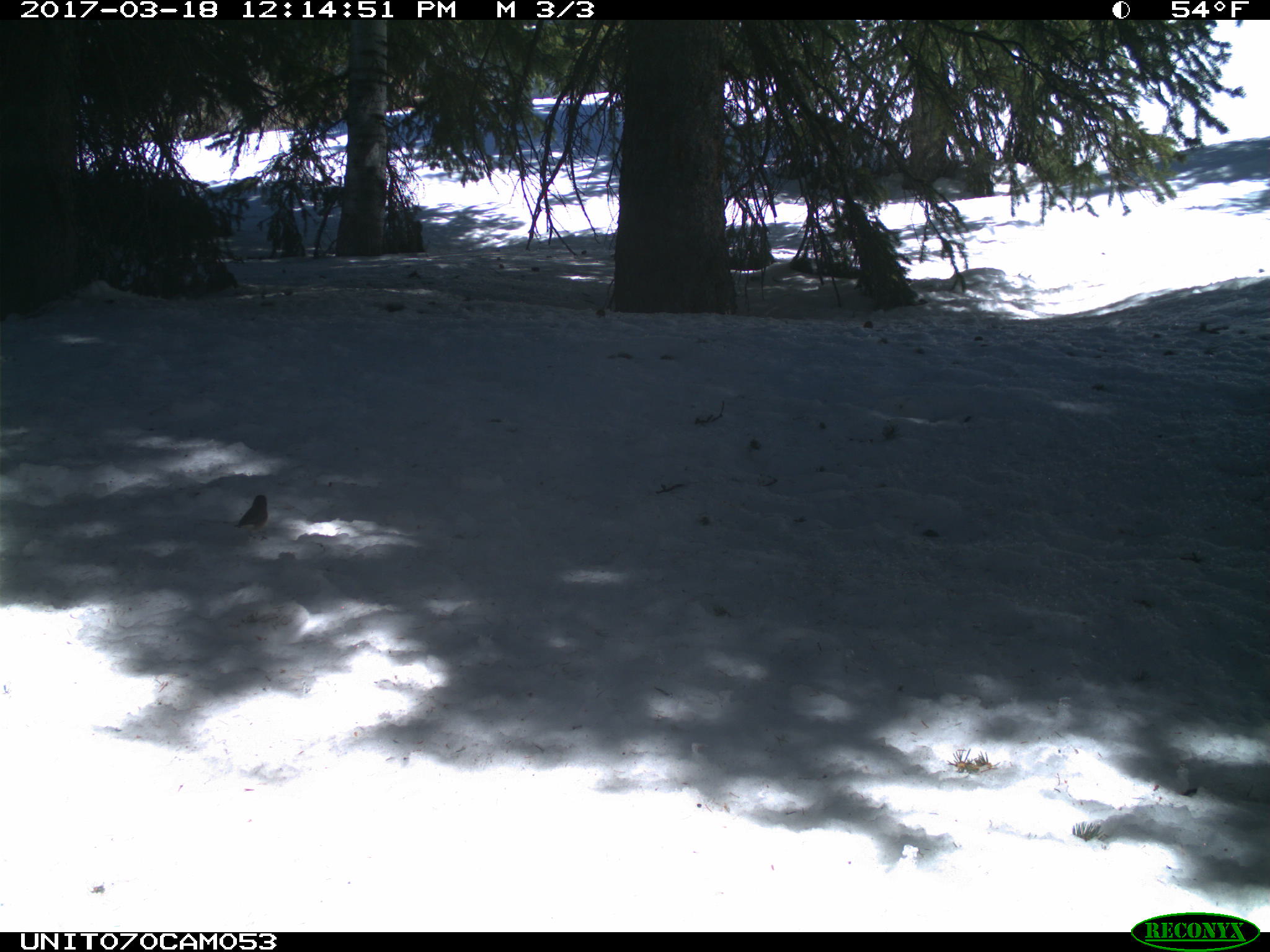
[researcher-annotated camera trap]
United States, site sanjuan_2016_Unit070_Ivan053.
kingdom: Animalia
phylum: Chordata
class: Aves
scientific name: Aves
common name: birds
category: unidentified bird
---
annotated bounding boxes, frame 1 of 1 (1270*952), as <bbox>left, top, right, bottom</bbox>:
animal: <bbox>234, 495, 269, 542</bbox>